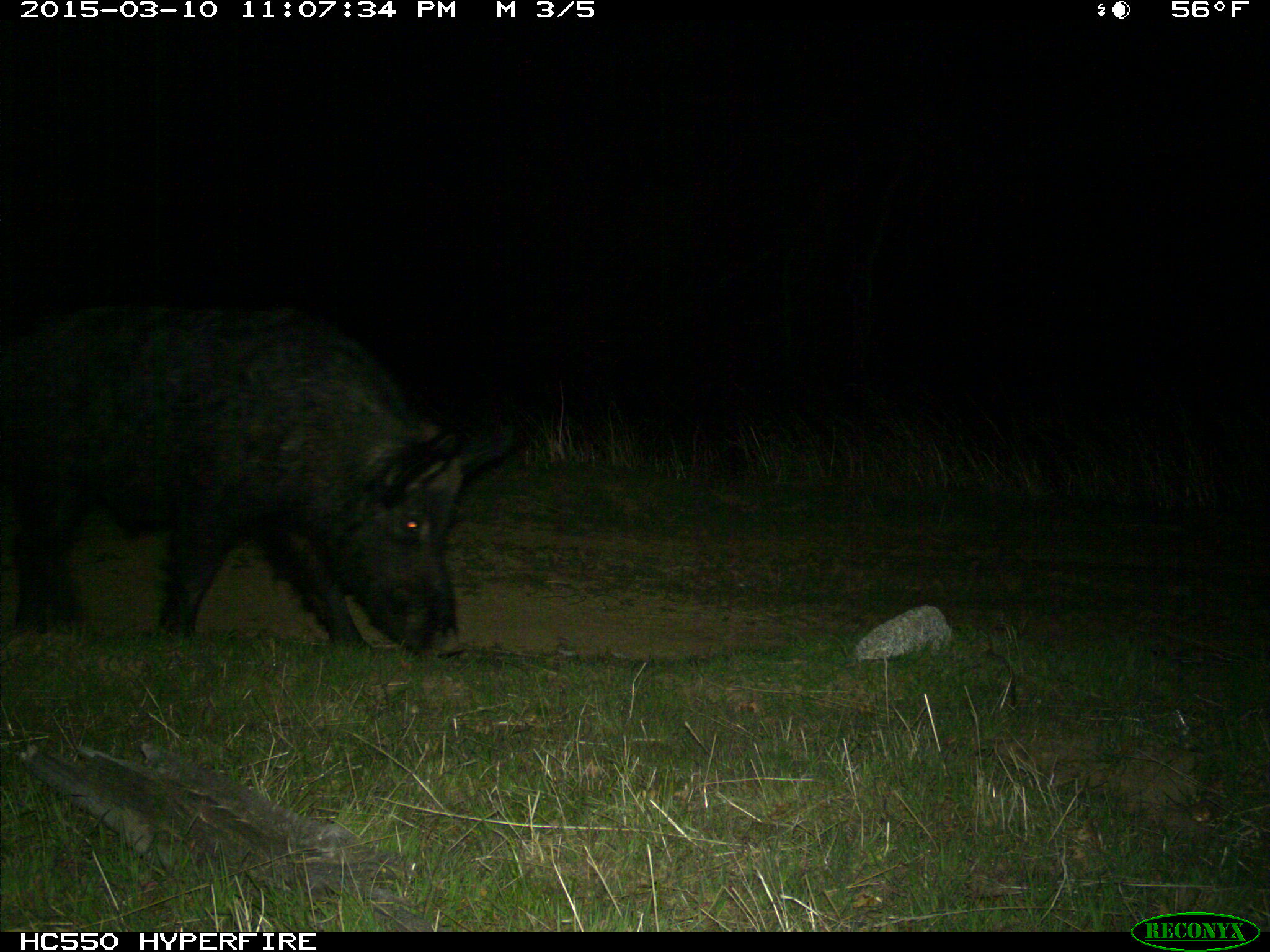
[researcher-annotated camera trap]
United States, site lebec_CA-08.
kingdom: Animalia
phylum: Chordata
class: Mammalia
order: Artiodactyla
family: Suidae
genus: Sus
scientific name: Sus scrofa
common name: wild boar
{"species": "Sus scrofa (wild boar)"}